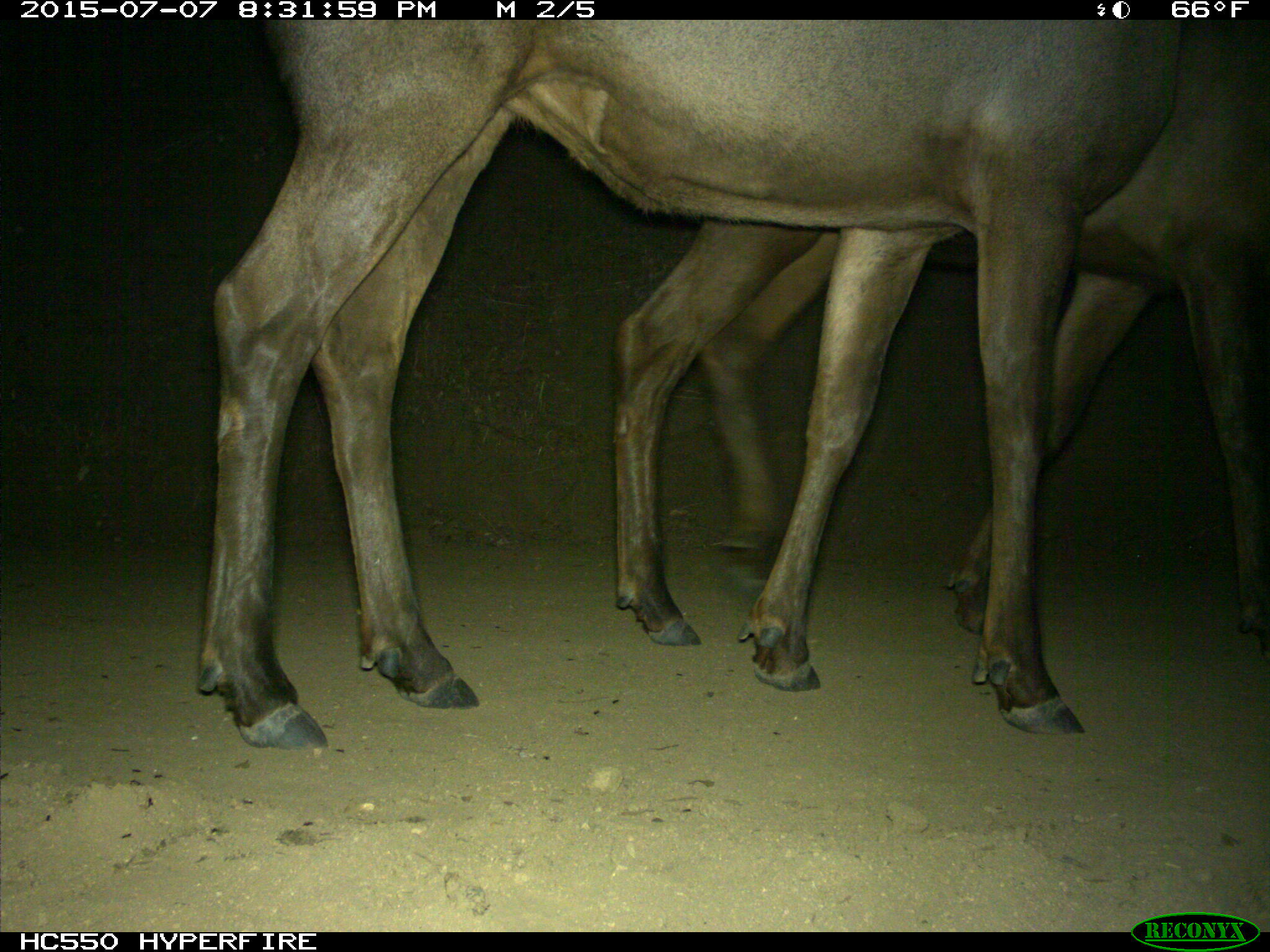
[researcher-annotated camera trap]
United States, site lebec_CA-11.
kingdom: Animalia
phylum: Chordata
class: Mammalia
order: Artiodactyla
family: Cervidae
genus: Cervus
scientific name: Cervus canadensis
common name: elk